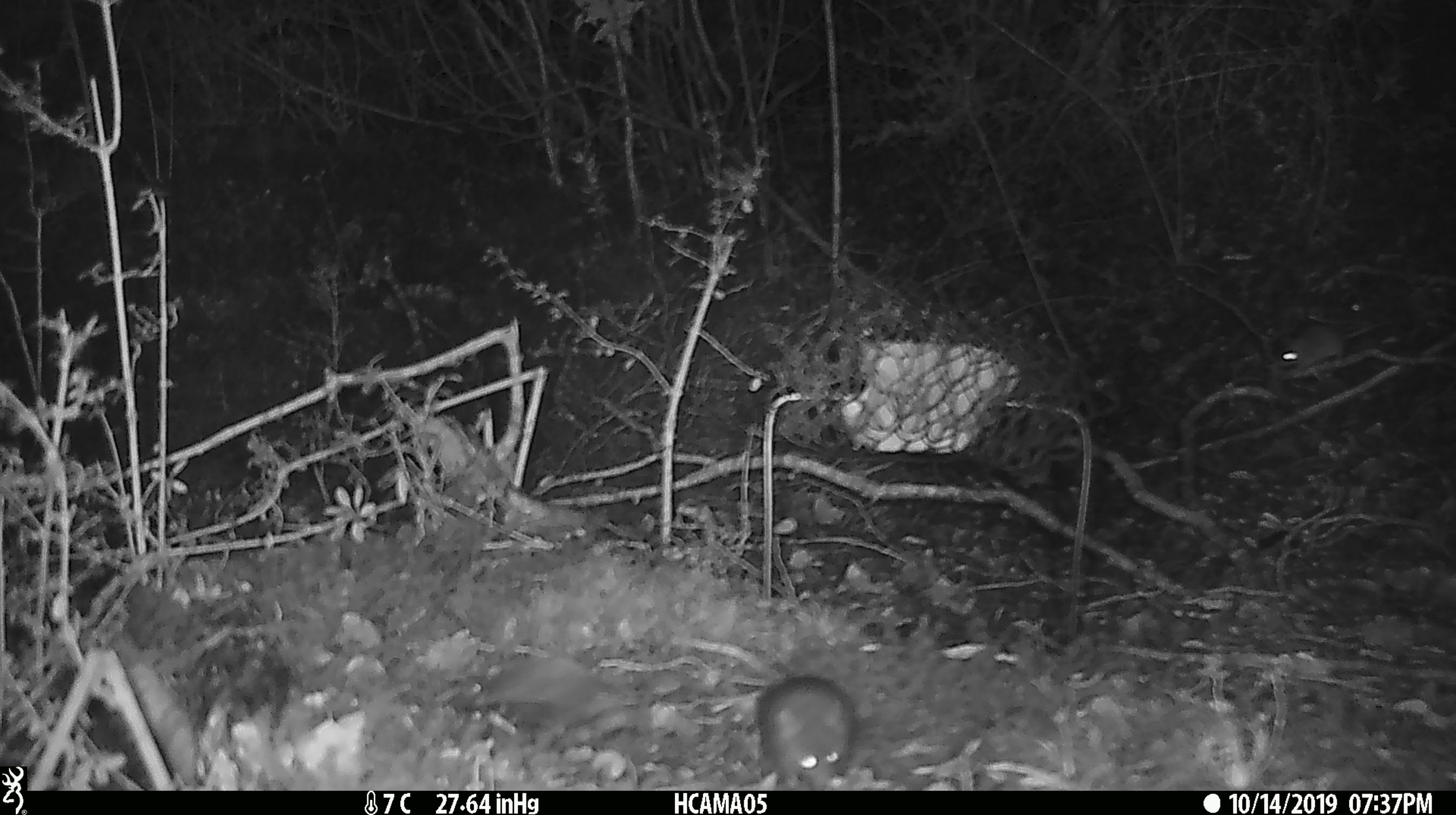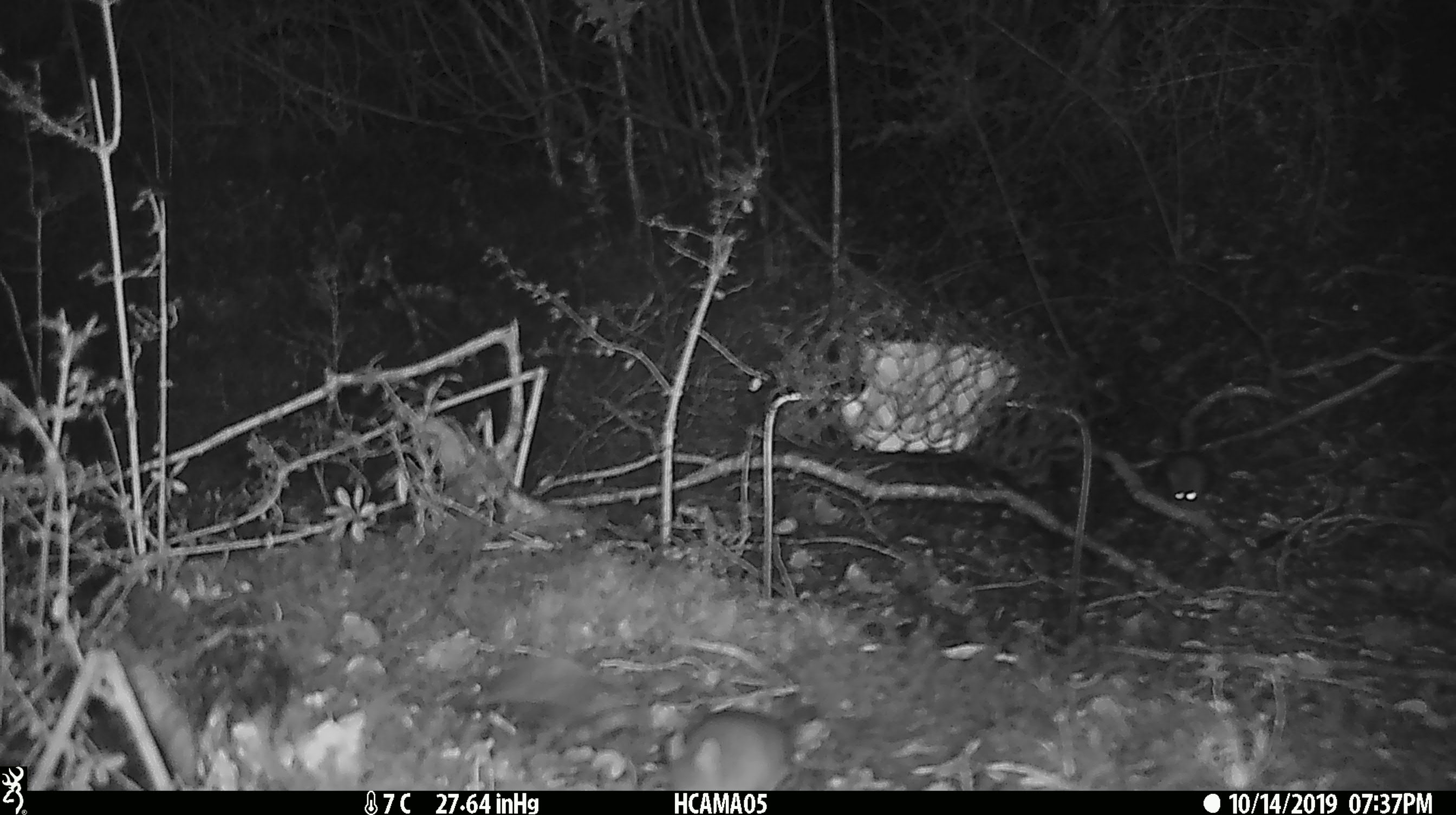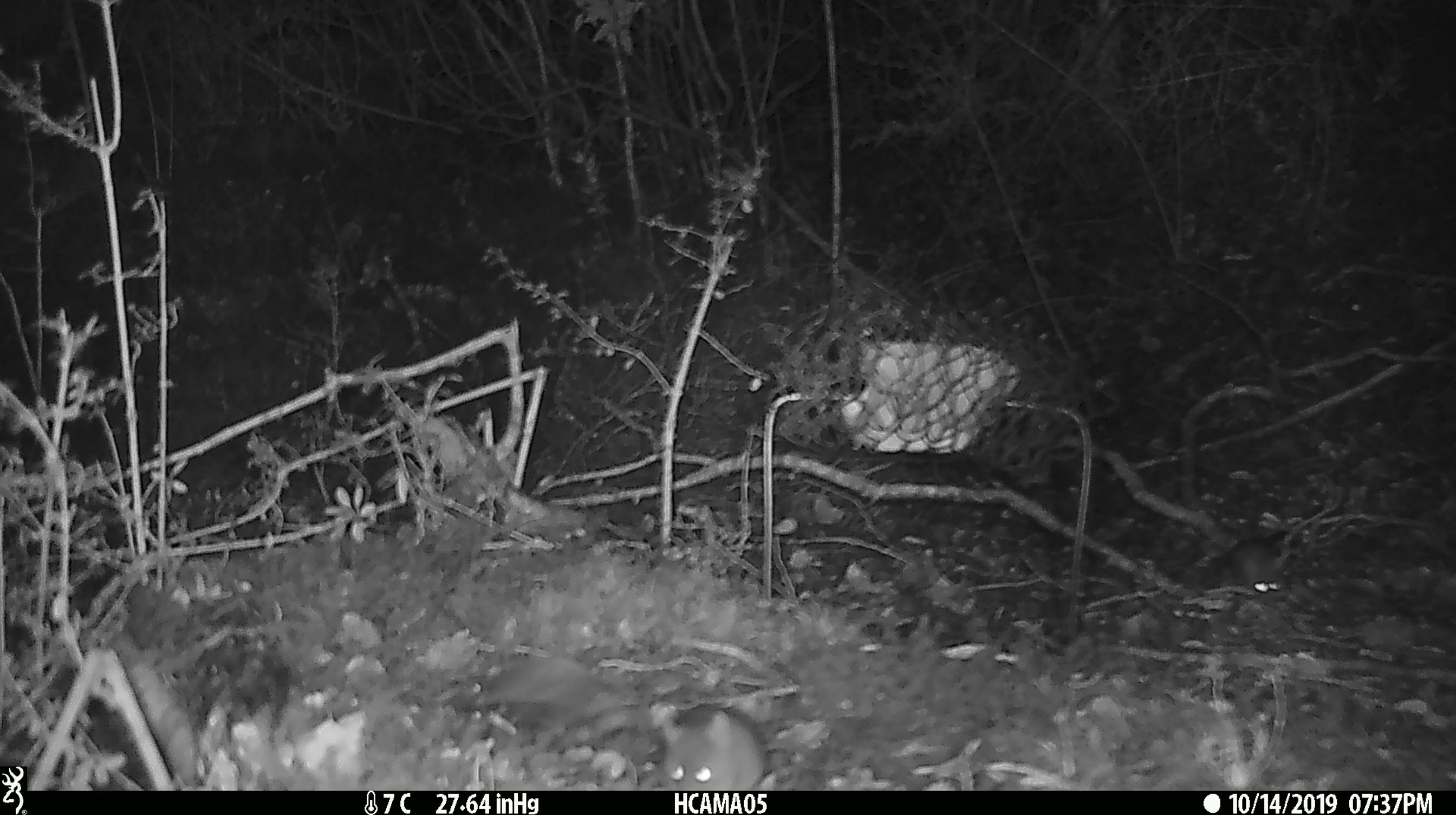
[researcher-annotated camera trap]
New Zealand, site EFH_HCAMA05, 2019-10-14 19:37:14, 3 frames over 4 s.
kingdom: Animalia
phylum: Chordata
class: Mammalia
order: Rodentia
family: Muridae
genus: Rattus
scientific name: Rattus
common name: rat